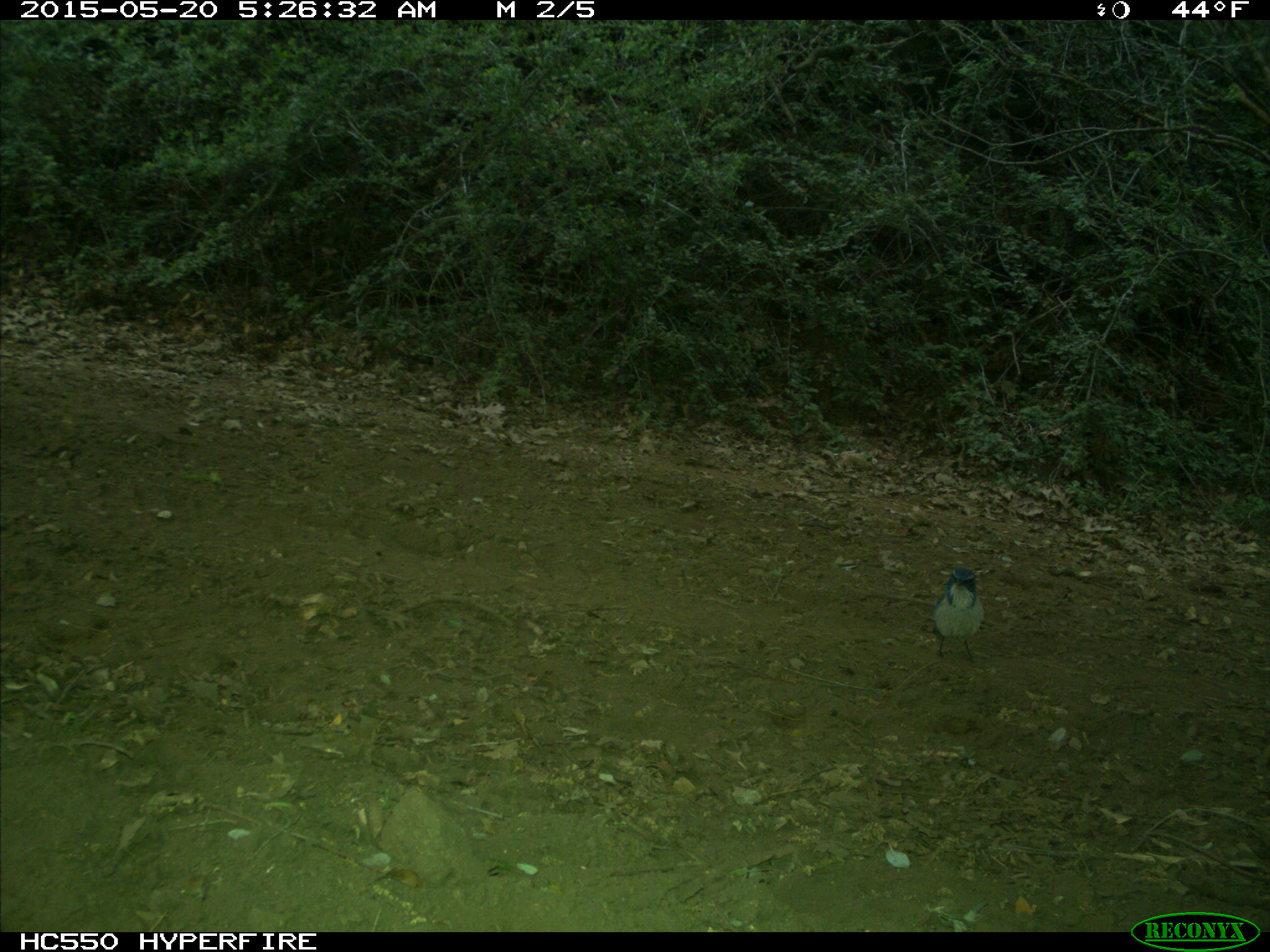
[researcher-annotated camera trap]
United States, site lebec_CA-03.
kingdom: Animalia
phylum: Chordata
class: Aves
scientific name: Aves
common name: birds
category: unidentified bird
Unidentified bird (birds) (Aves).